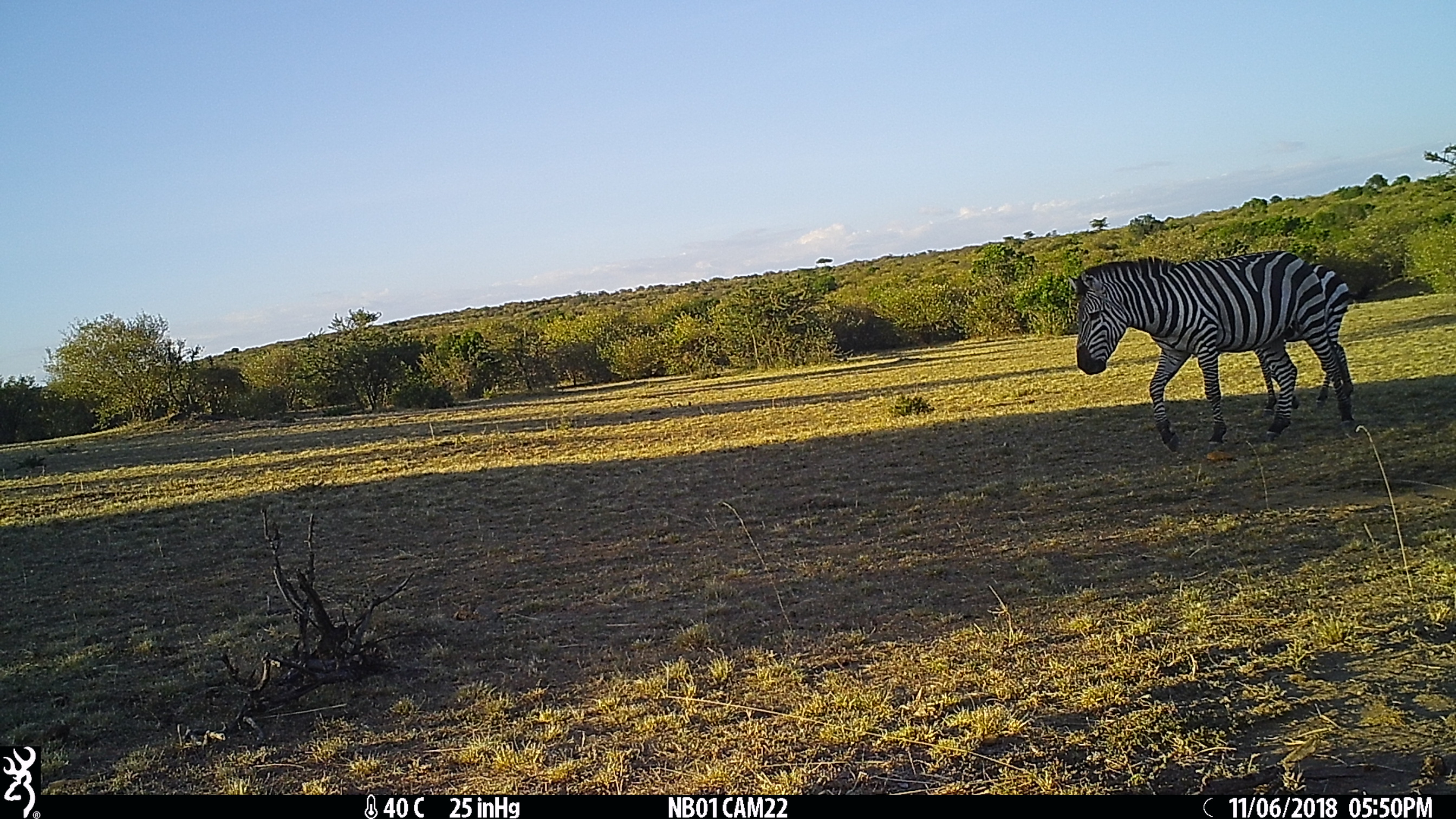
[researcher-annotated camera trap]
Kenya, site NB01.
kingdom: Animalia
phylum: Chordata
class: Mammalia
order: Perissodactyla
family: Equidae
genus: Equus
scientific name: Equus quagga burchellii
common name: burchell's zebra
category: zebra